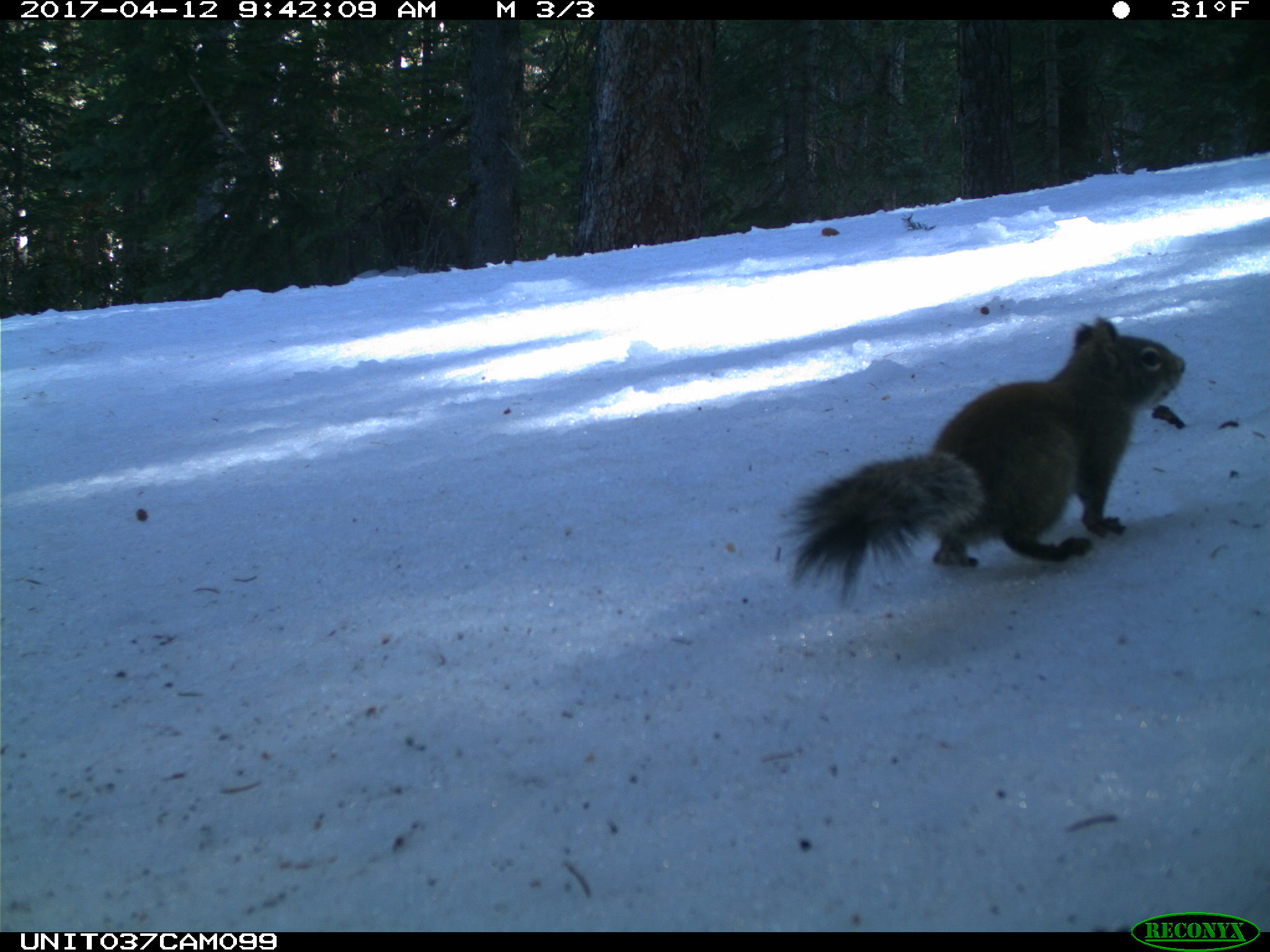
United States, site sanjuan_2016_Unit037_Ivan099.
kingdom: Animalia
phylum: Chordata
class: Mammalia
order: Rodentia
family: Sciuridae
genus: Tamiasciurus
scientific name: Tamiasciurus hudsonicus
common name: american red squirrel